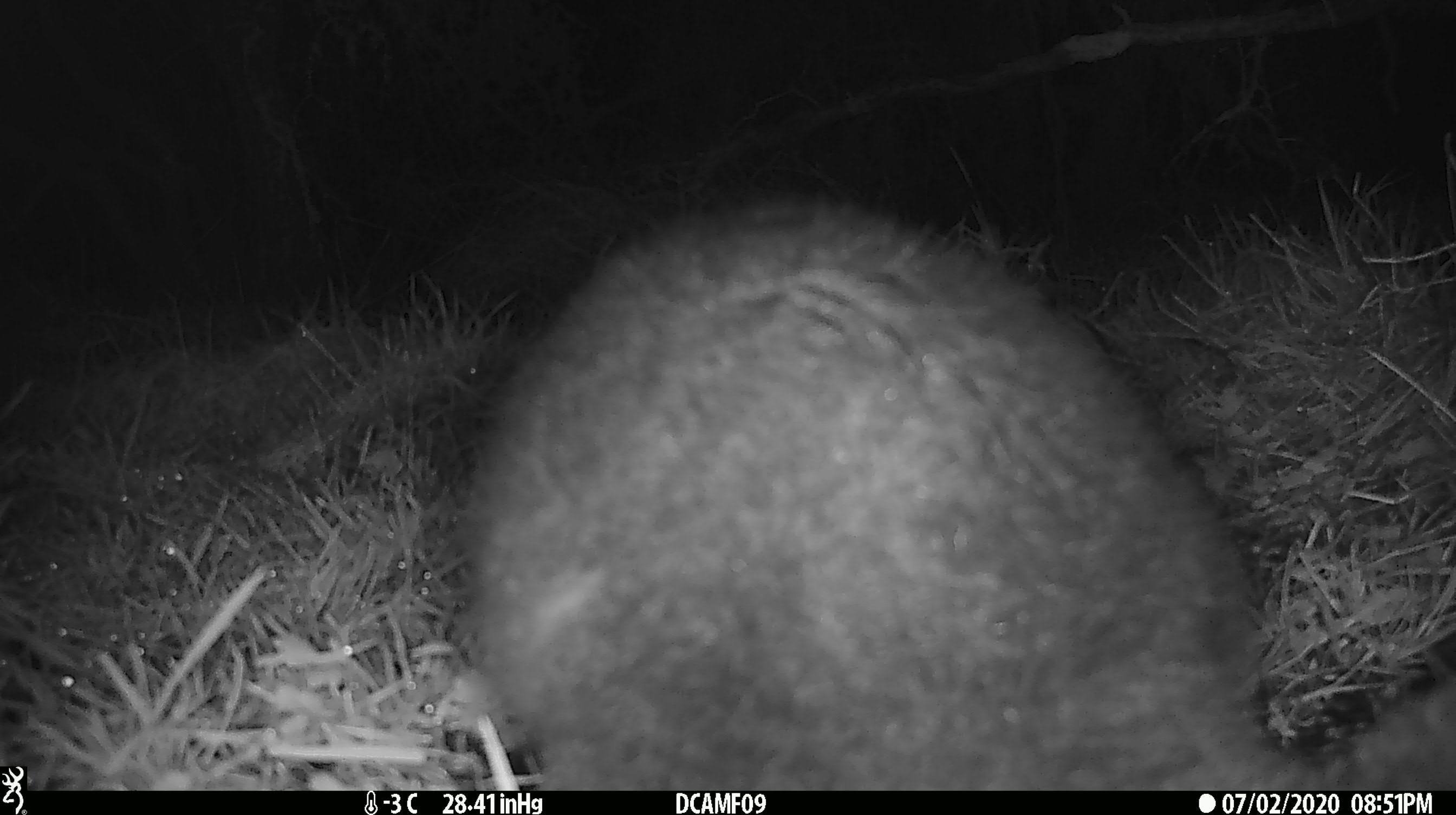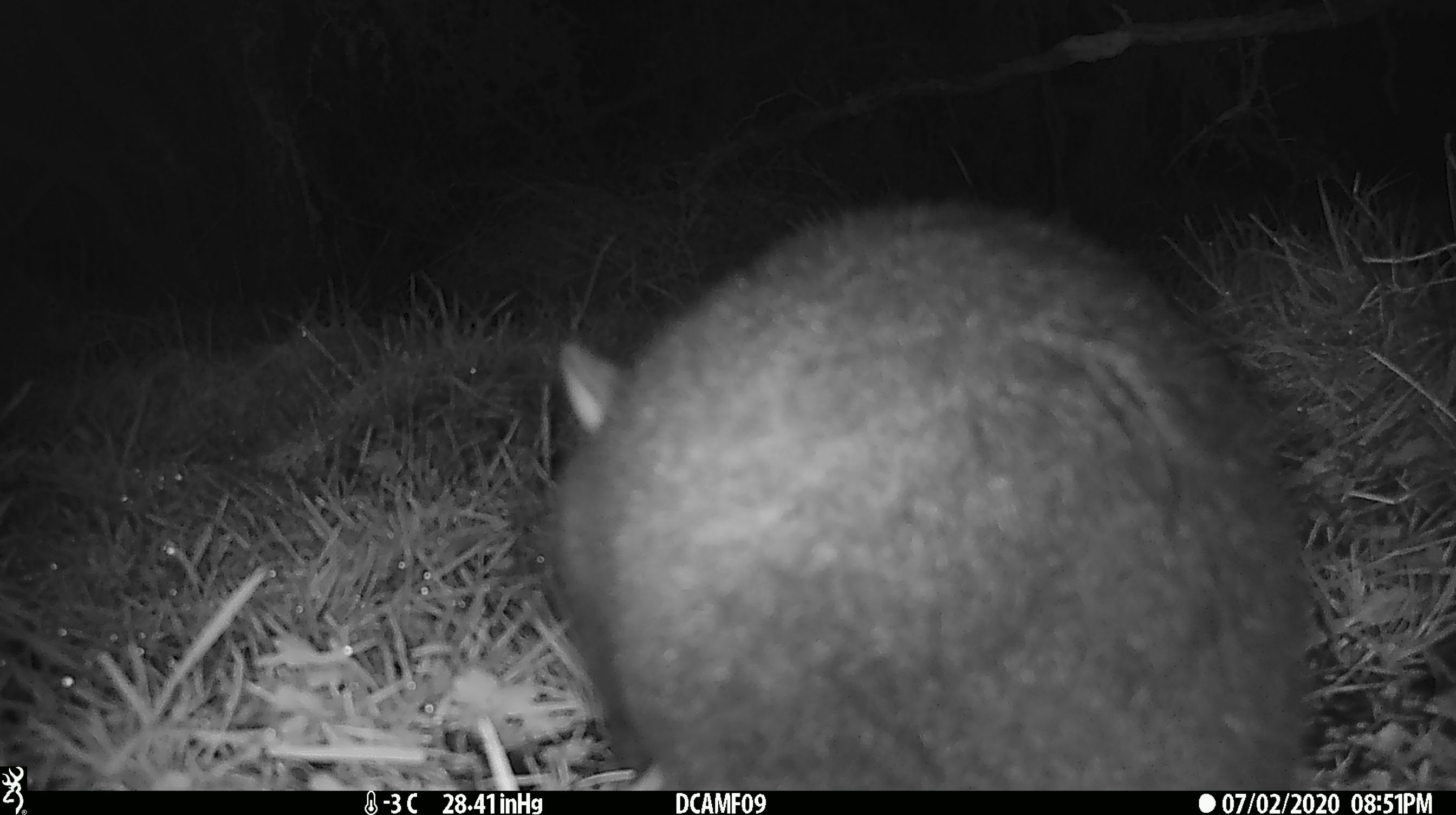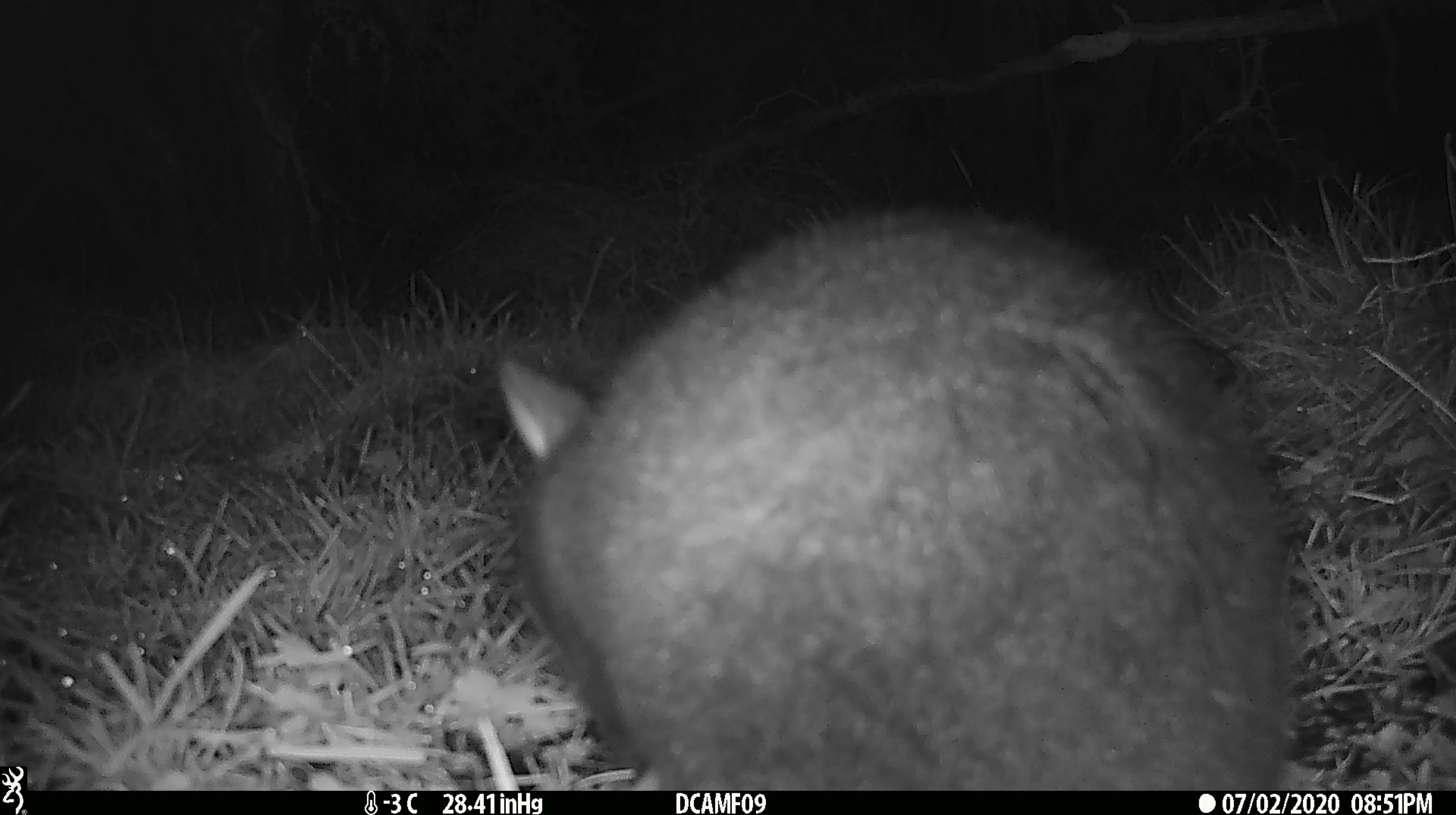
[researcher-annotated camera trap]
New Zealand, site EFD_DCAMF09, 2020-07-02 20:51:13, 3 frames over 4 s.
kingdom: Animalia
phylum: Chordata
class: Mammalia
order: Diprotodontia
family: Phalangeridae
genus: Trichosurus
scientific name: Trichosurus vulpecula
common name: common brushtail possum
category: possum